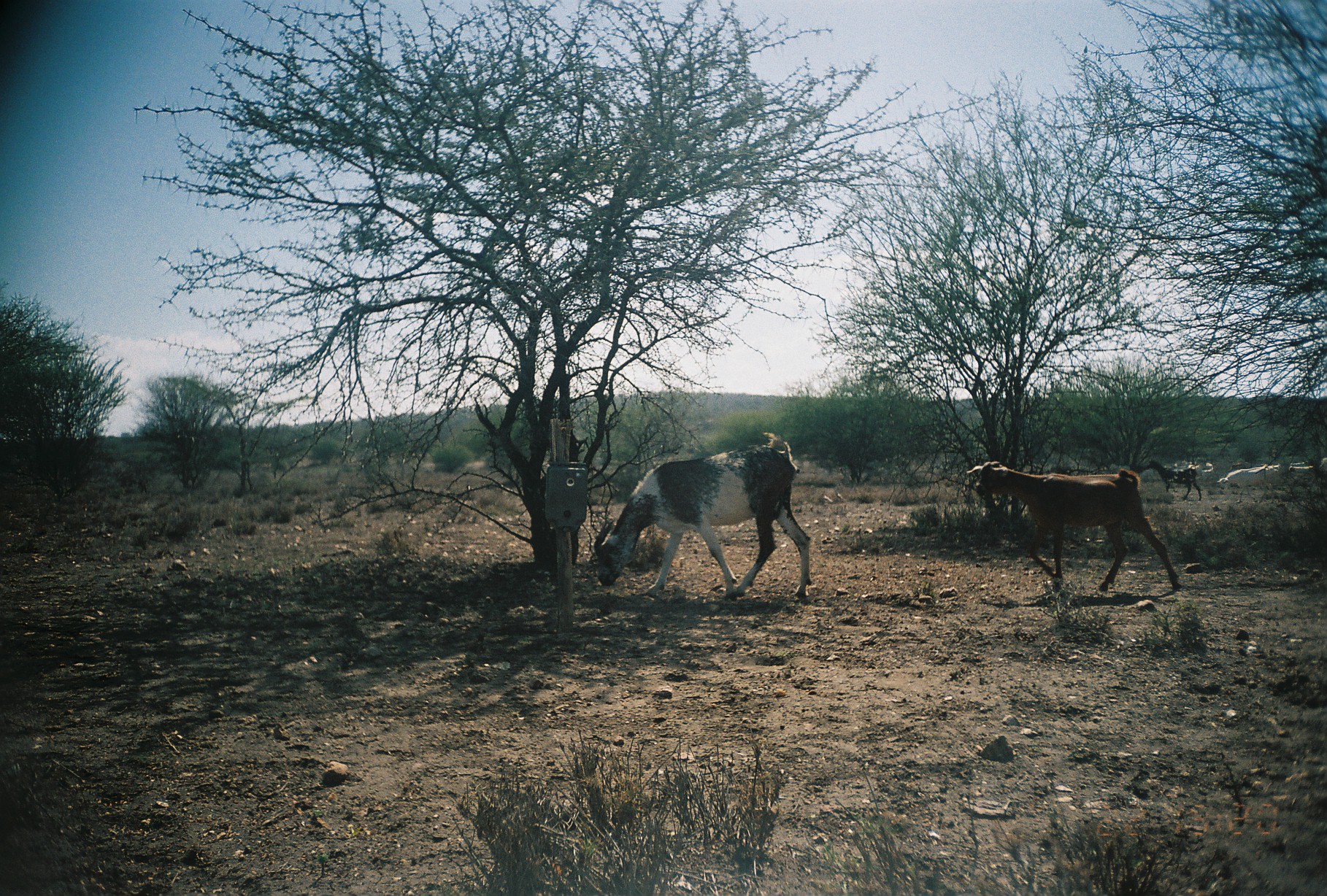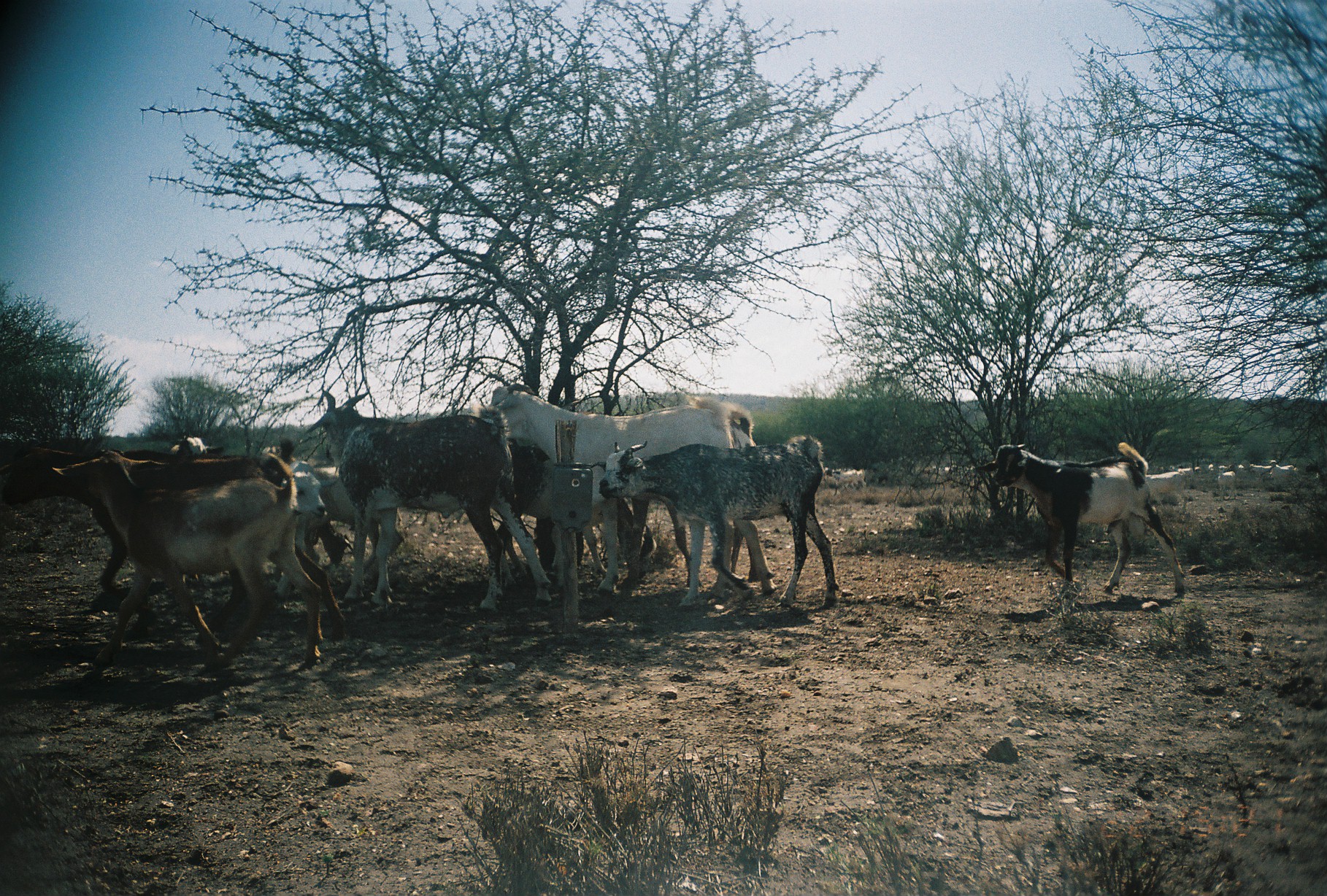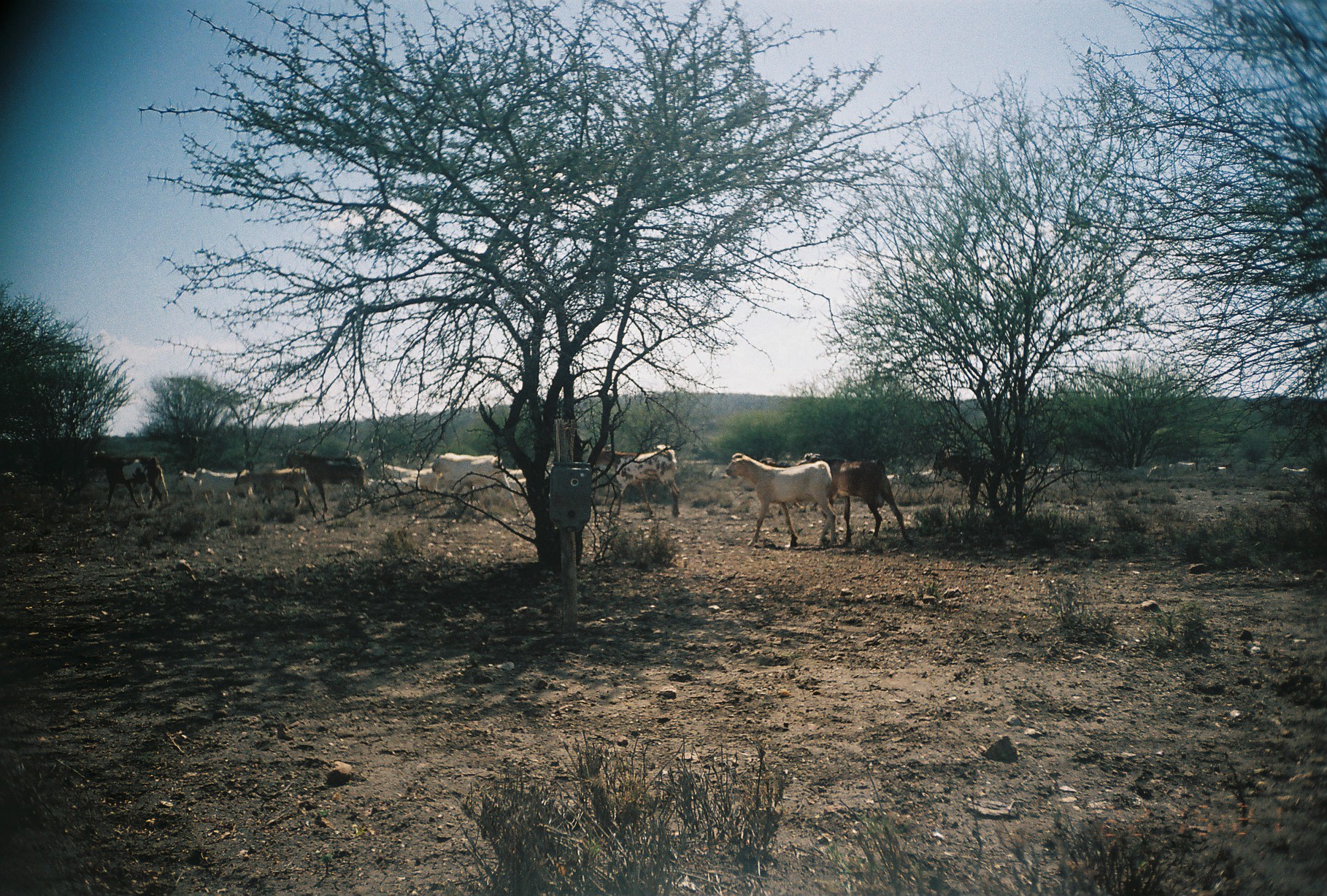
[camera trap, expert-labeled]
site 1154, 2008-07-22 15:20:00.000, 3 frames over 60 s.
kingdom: Animalia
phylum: Chordata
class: Mammalia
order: Artiodactyla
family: Bovidae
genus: Capra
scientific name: Capra aegagrus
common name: wild goat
Capra aegagrus (wild goat), count 6.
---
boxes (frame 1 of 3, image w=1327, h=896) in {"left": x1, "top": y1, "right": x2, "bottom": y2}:
capra aegagrus: {"left": 593, "top": 432, "right": 815, "bottom": 603}; {"left": 966, "top": 460, "right": 1184, "bottom": 592}; {"left": 1217, "top": 464, "right": 1284, "bottom": 503}; {"left": 1144, "top": 458, "right": 1203, "bottom": 502}; {"left": 1288, "top": 457, "right": 1327, "bottom": 488}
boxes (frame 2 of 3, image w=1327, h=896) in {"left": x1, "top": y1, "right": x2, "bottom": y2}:
group: {"left": 0, "top": 380, "right": 1296, "bottom": 671}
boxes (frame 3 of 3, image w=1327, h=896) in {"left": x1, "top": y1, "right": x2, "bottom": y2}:
group: {"left": 83, "top": 442, "right": 1311, "bottom": 547}